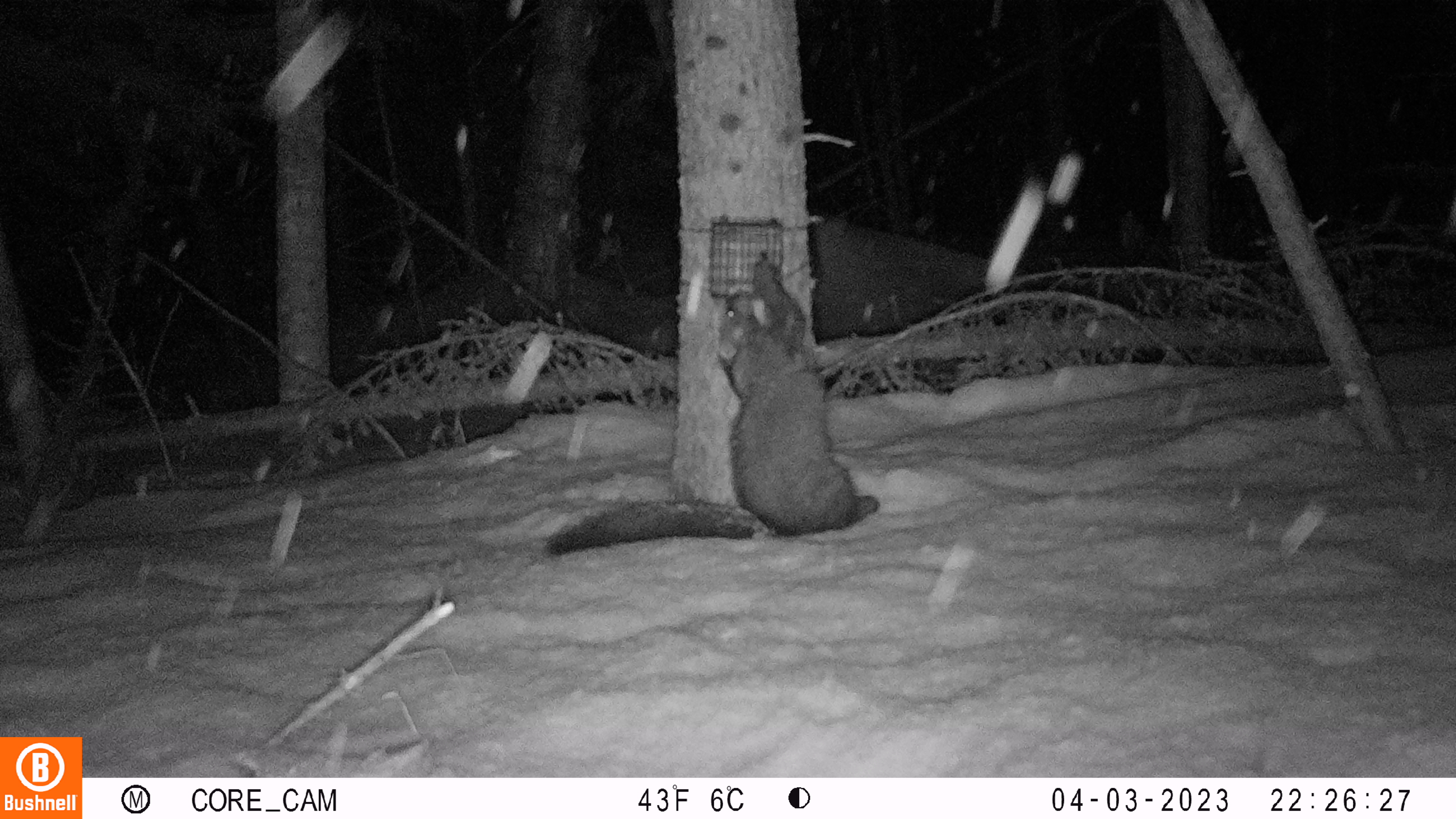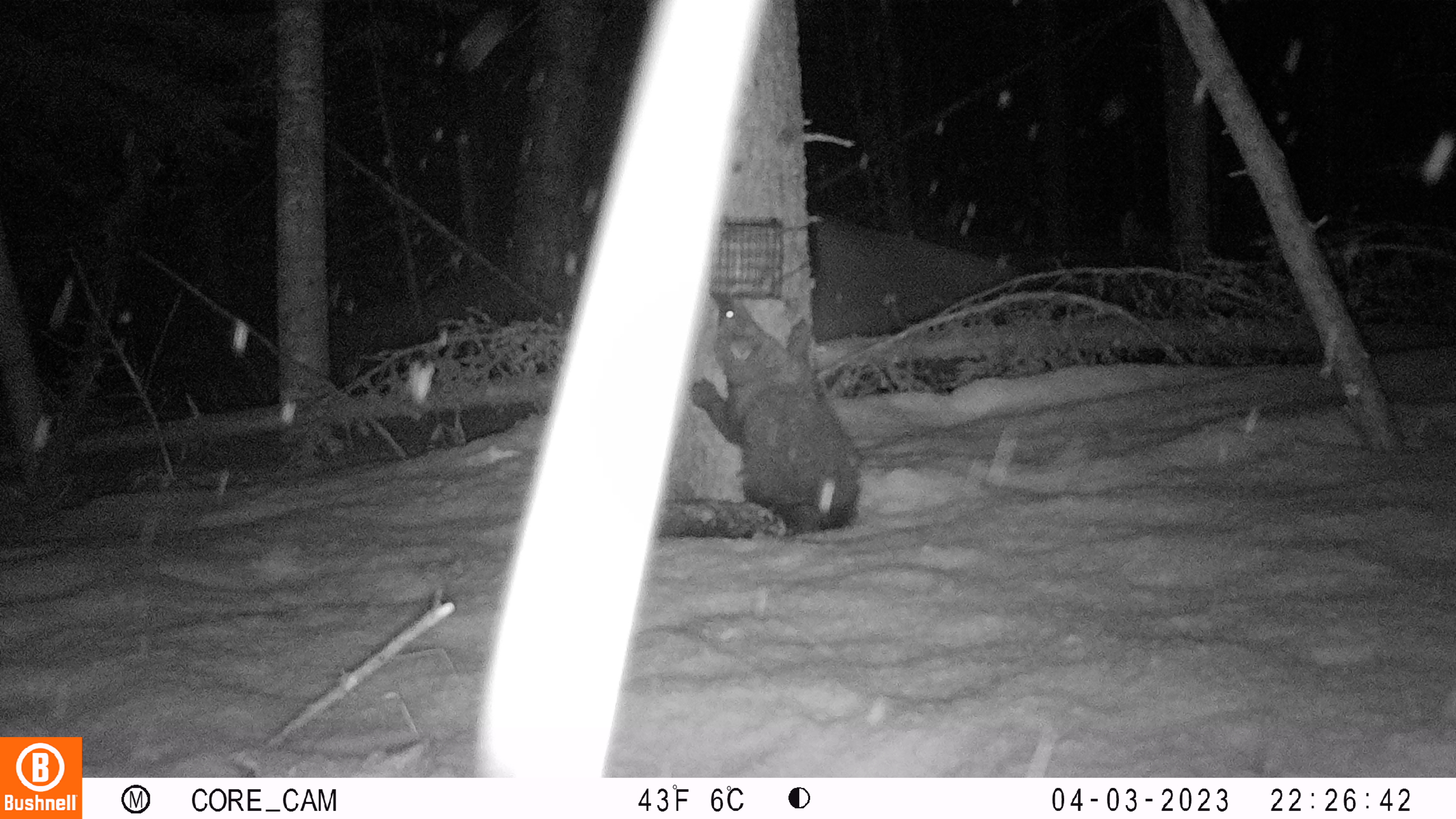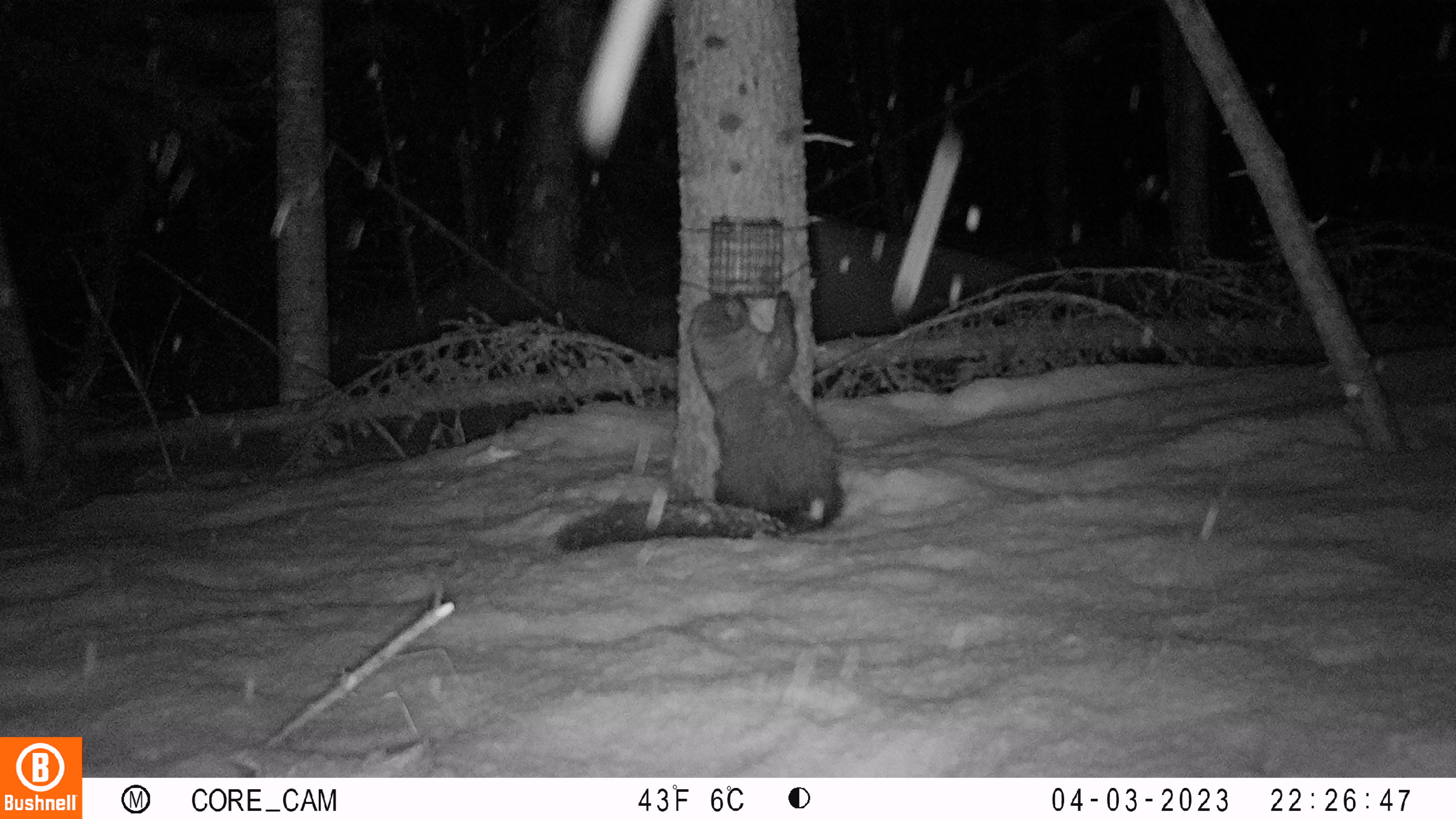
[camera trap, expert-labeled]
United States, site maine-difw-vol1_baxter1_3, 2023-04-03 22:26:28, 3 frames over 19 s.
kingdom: Animalia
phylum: Chordata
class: Mammalia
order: Carnivora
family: Mustelidae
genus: Pekania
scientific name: Pekania pennanti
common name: fisher